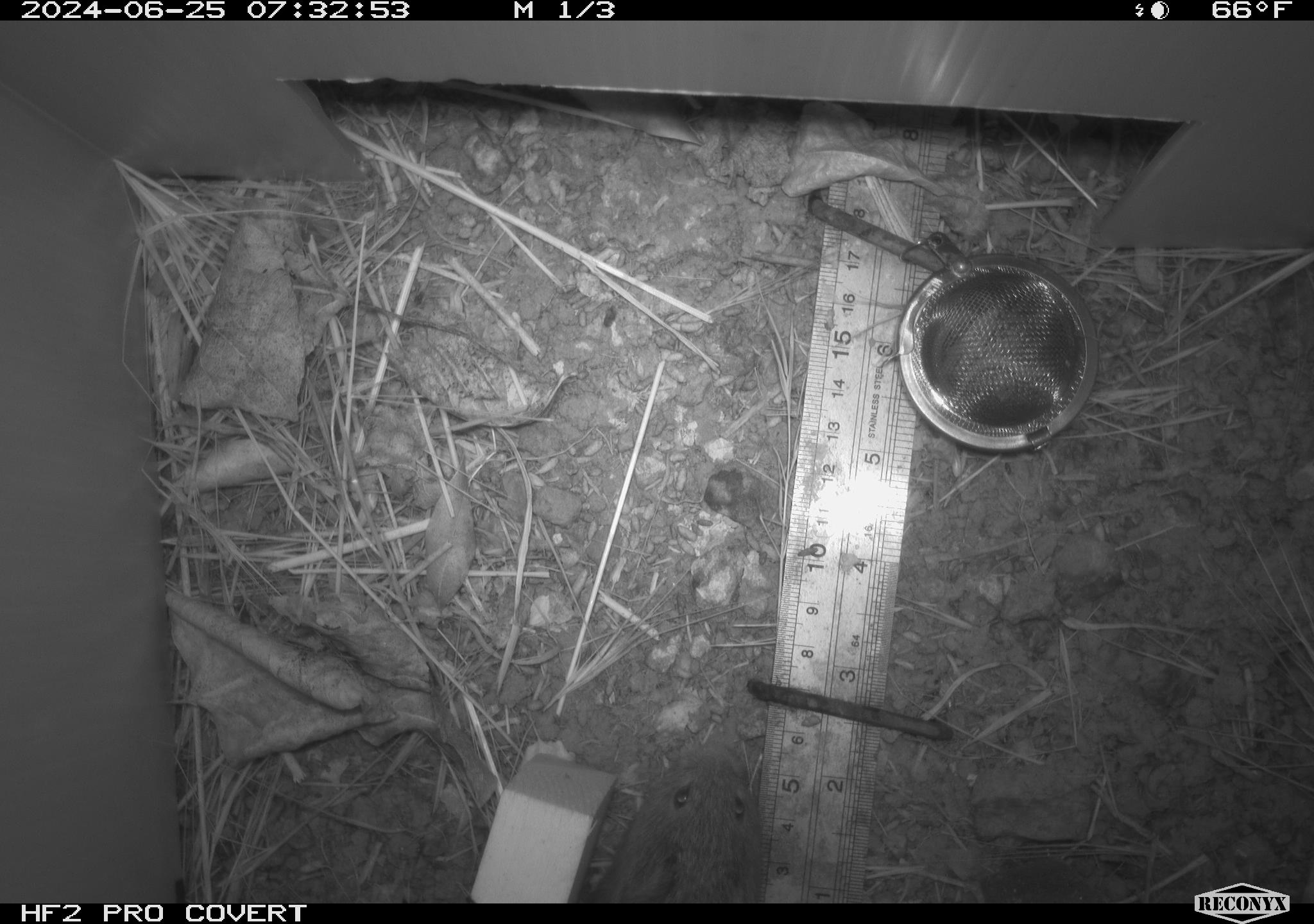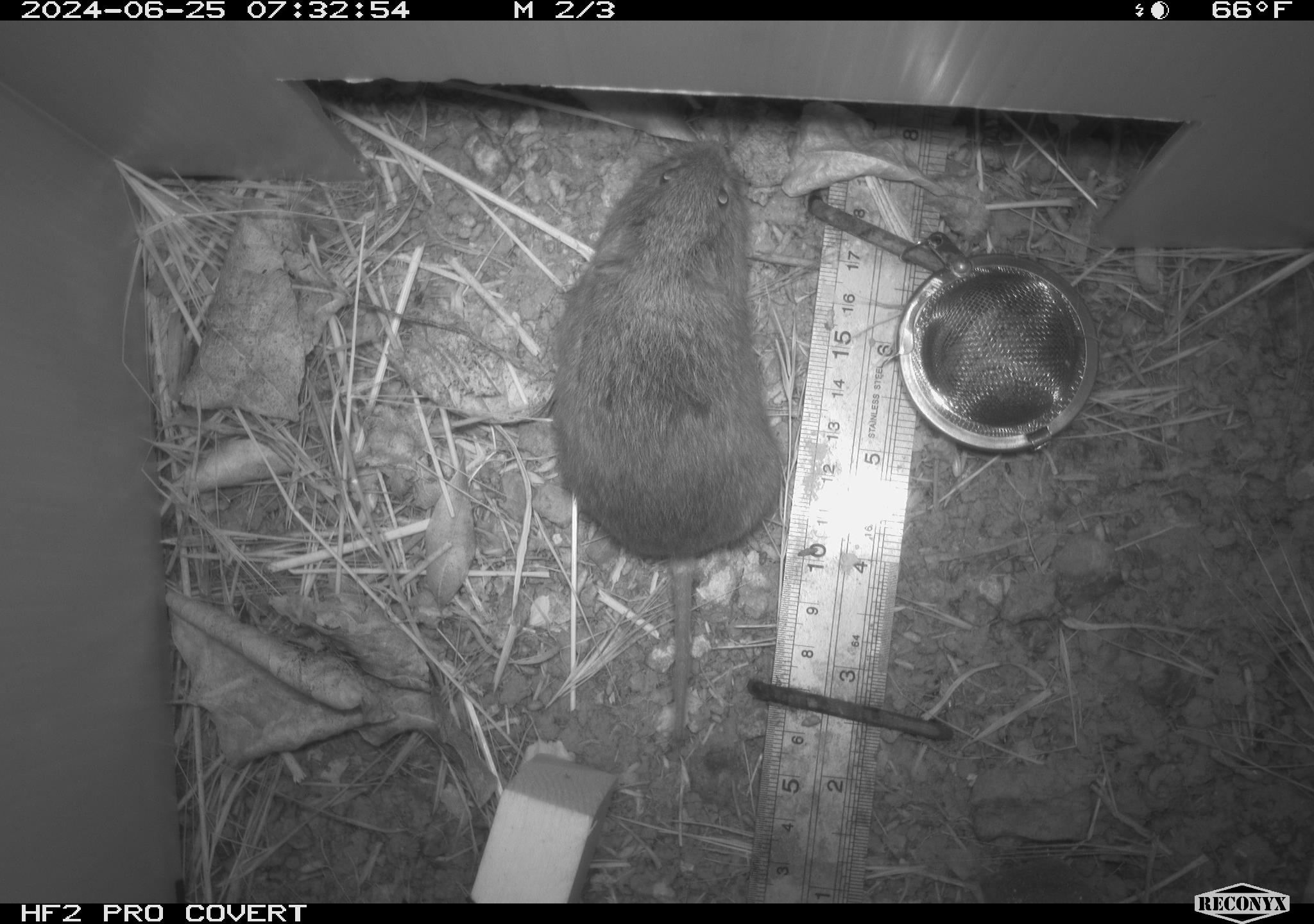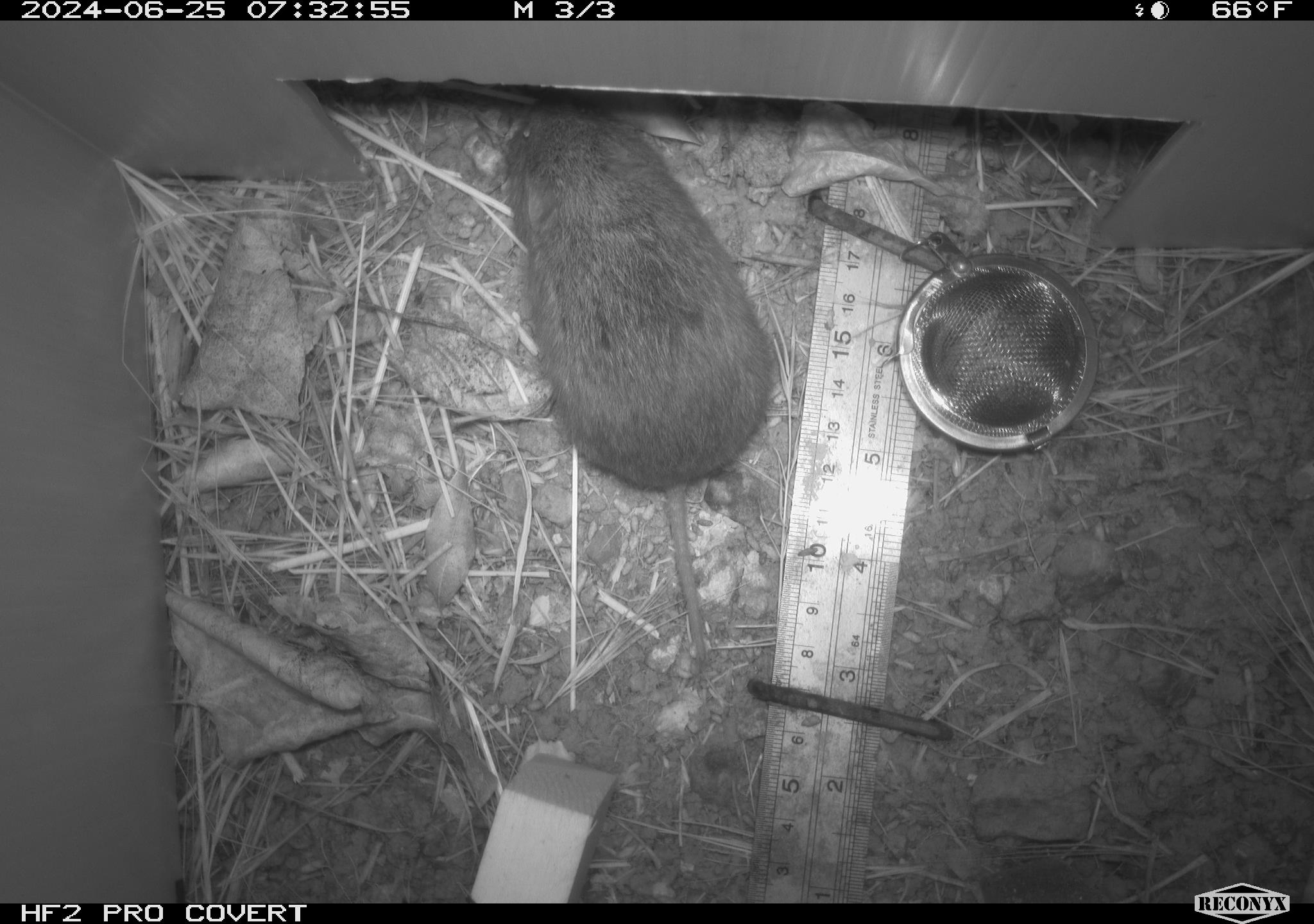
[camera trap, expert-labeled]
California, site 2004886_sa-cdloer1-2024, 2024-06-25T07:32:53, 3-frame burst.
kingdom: Animalia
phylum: Chordata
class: Mammalia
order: Rodentia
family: Cricetidae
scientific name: Arvicolinae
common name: voles, lemmings, and muskrats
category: arvicolinae subfamily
Arvicolinae subfamily (voles, lemmings, and muskrats) (Arvicolinae).